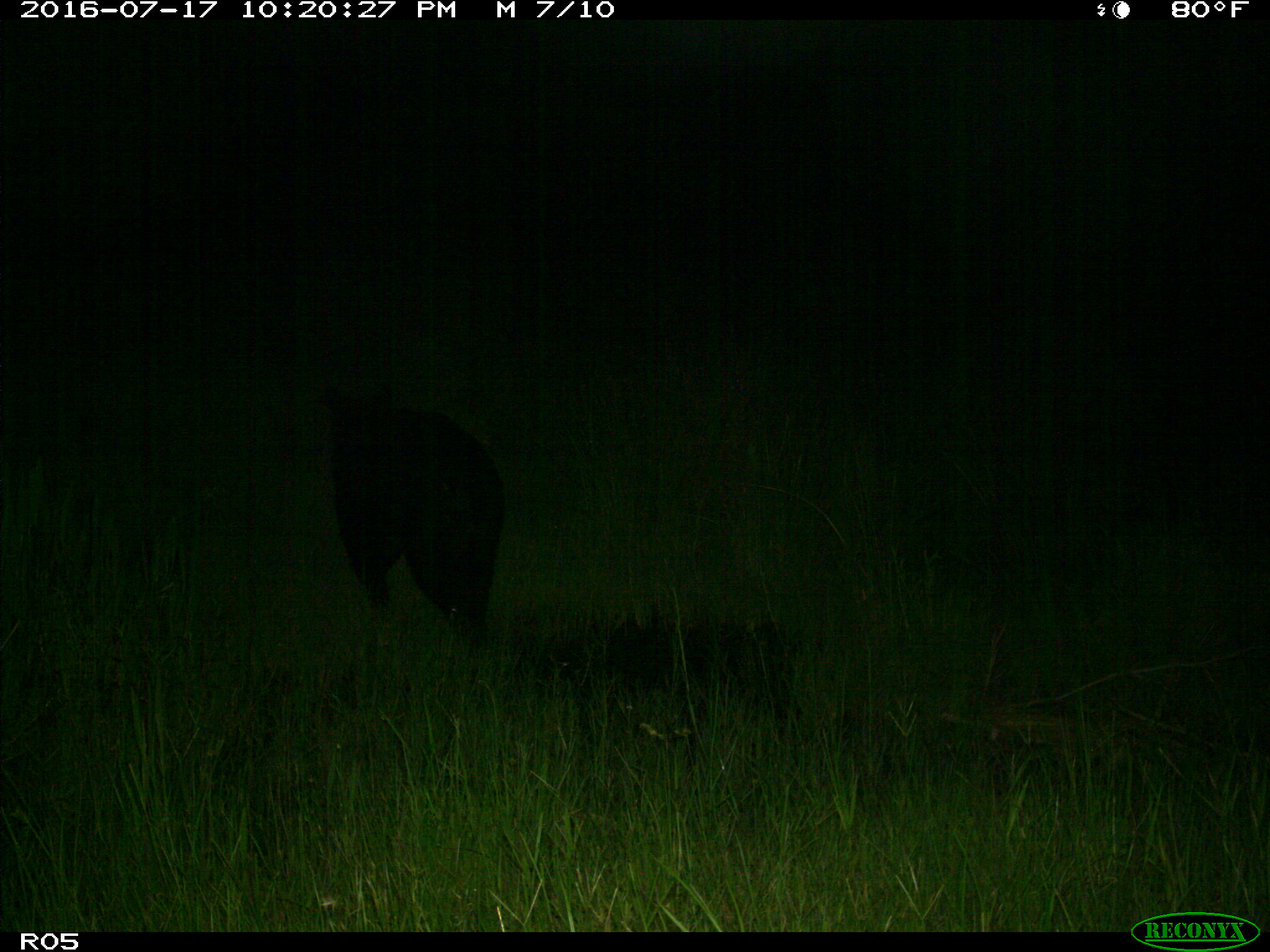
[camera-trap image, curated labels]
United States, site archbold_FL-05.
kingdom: Animalia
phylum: Chordata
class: Mammalia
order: Carnivora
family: Ursidae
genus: Ursus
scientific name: Ursus americanus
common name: american black bear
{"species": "Ursus americanus (american black bear)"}